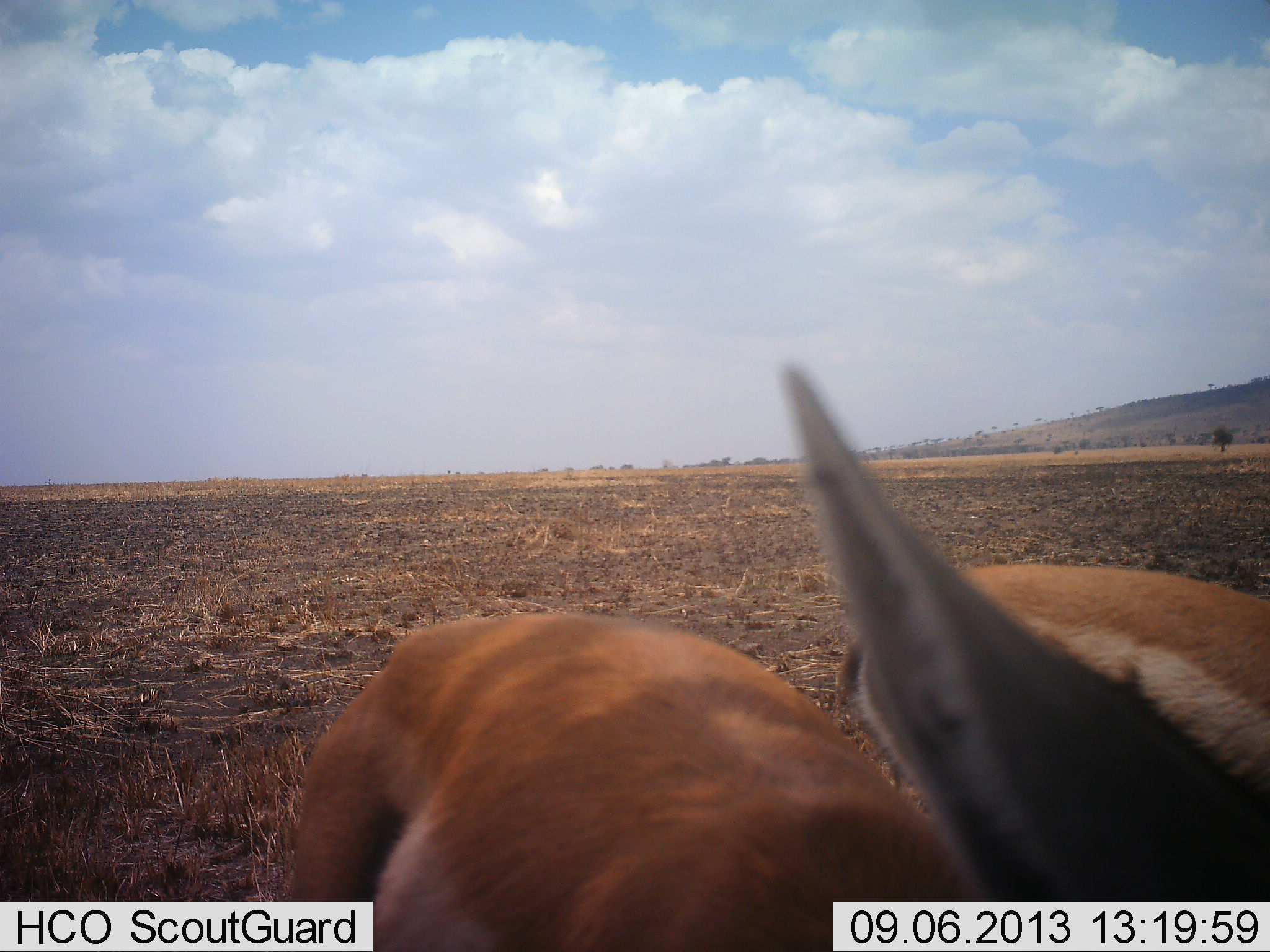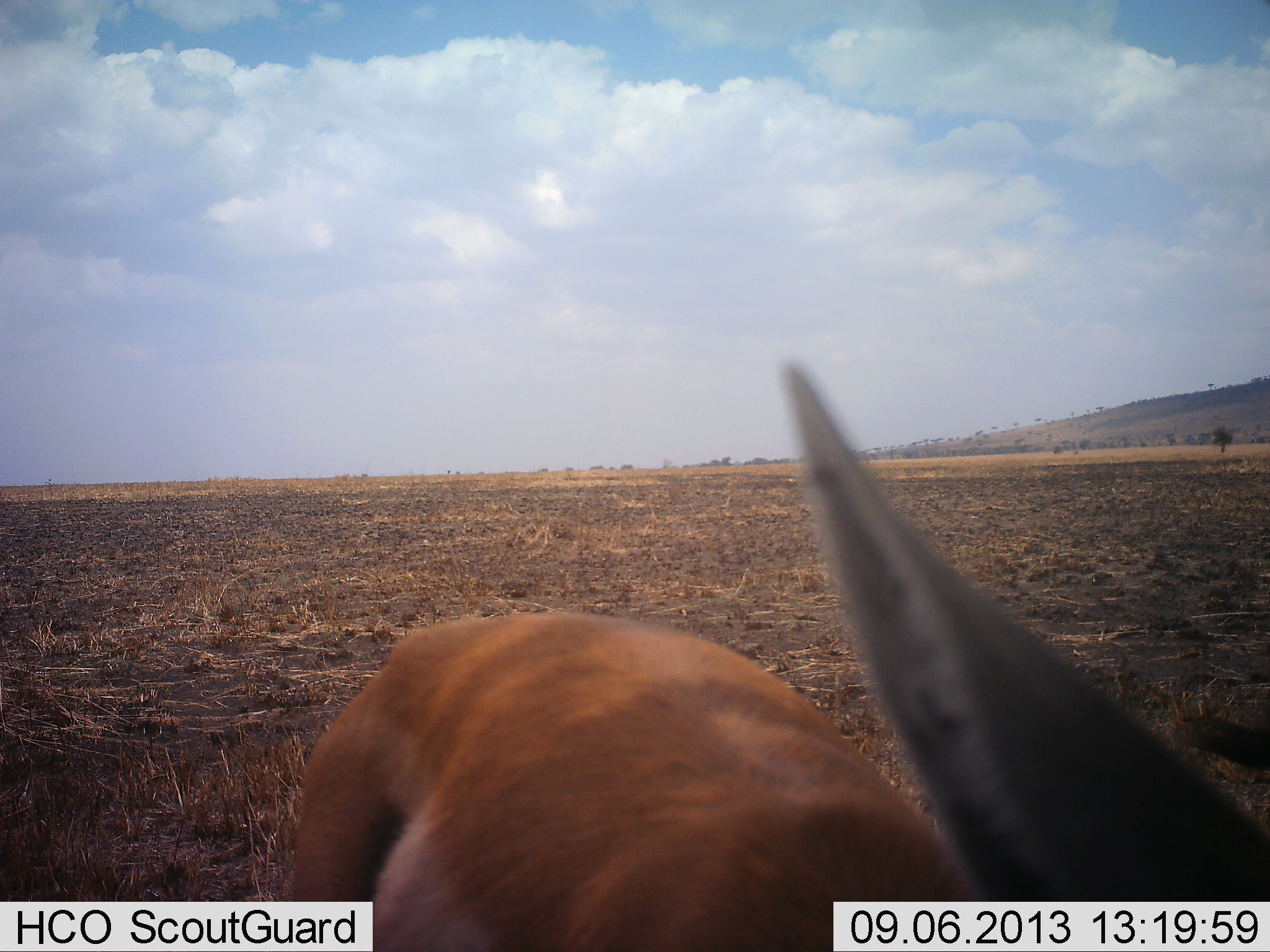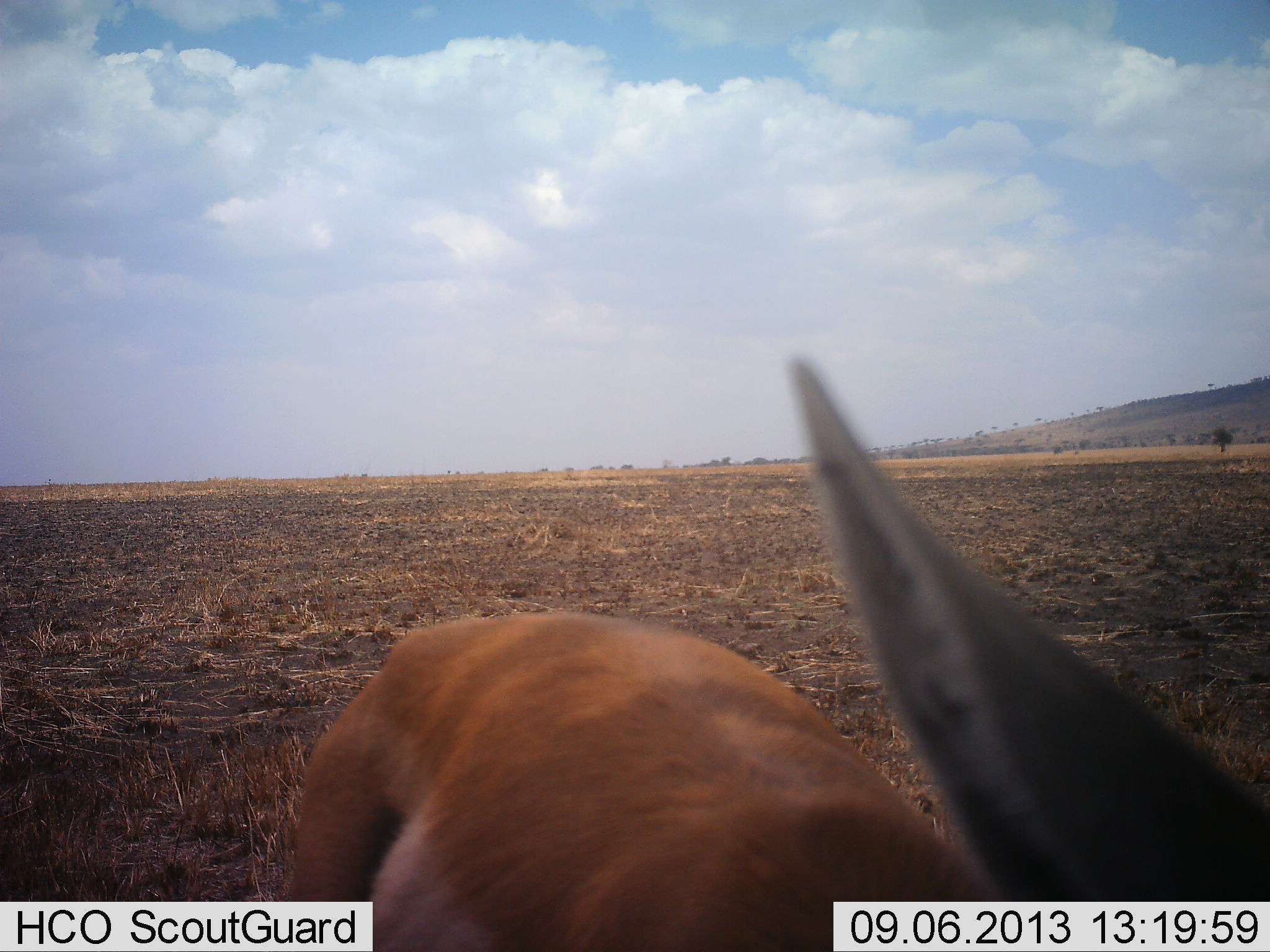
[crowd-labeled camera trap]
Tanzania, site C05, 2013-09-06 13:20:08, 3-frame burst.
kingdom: Animalia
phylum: Chordata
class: Mammalia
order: Artiodactyla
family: Bovidae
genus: Eudorcas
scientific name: Eudorcas thomsonii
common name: thomson's gazelle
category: gazellethomsons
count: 2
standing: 78%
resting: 0%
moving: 67%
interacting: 0%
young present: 0%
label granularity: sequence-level